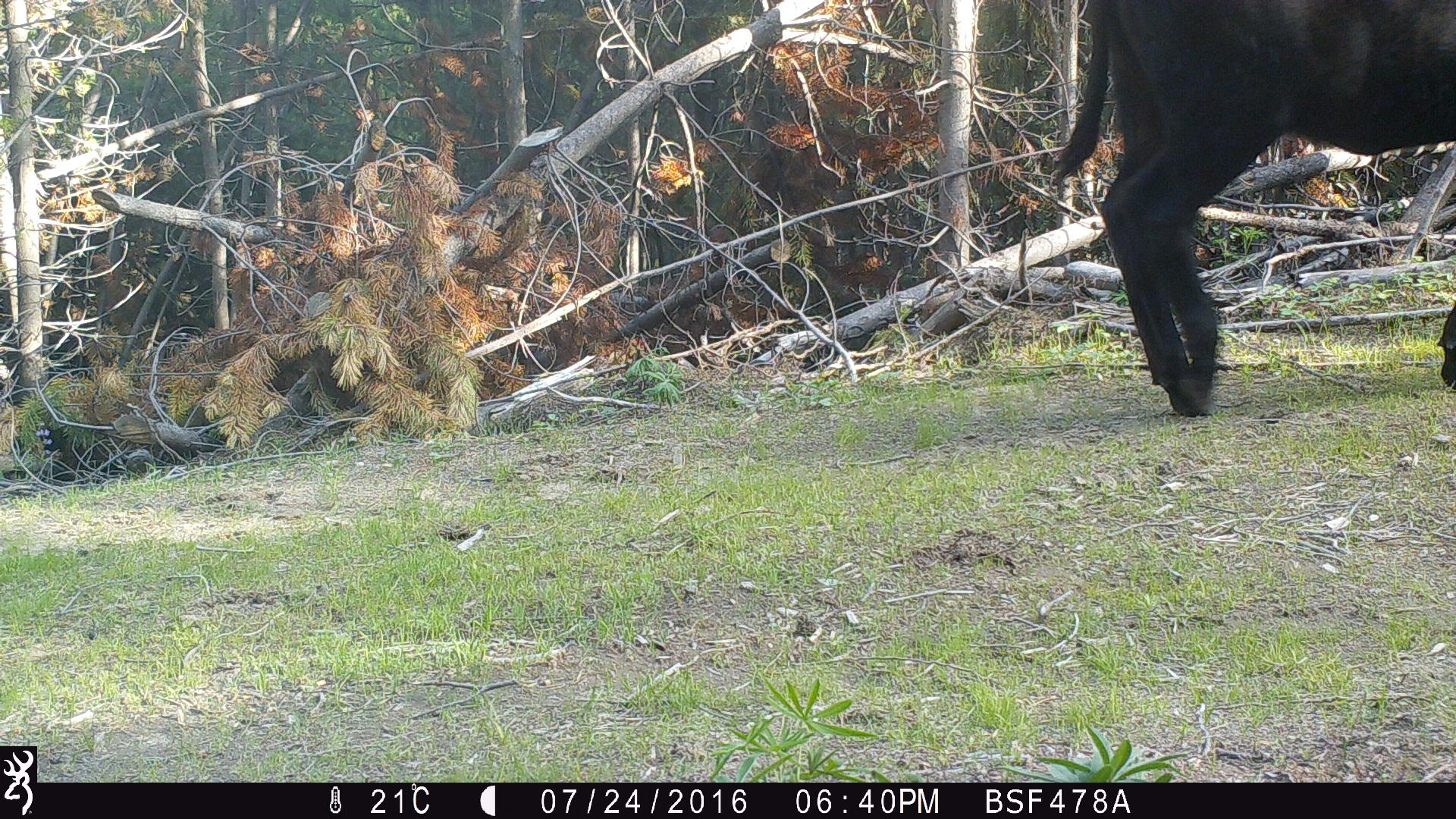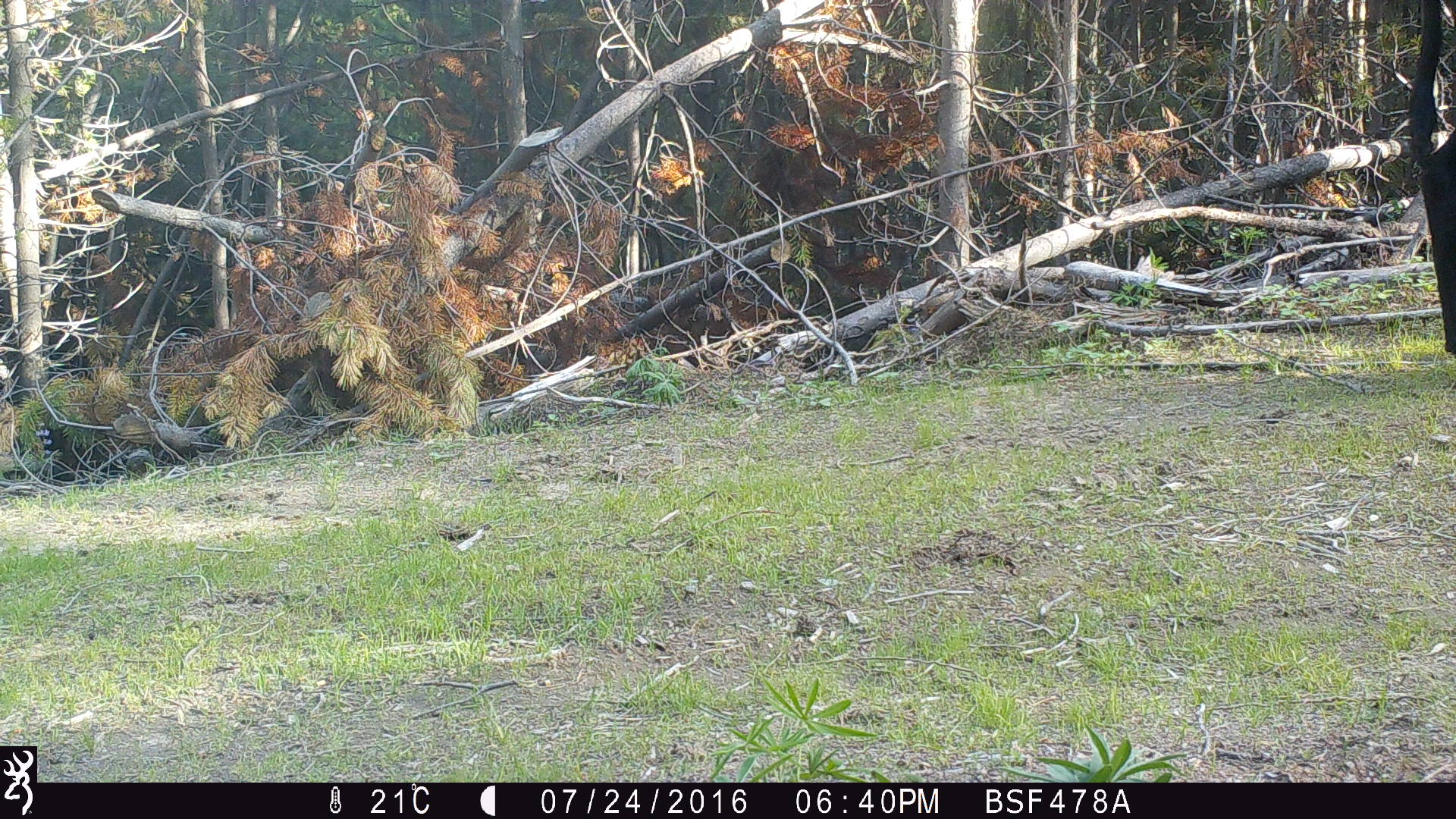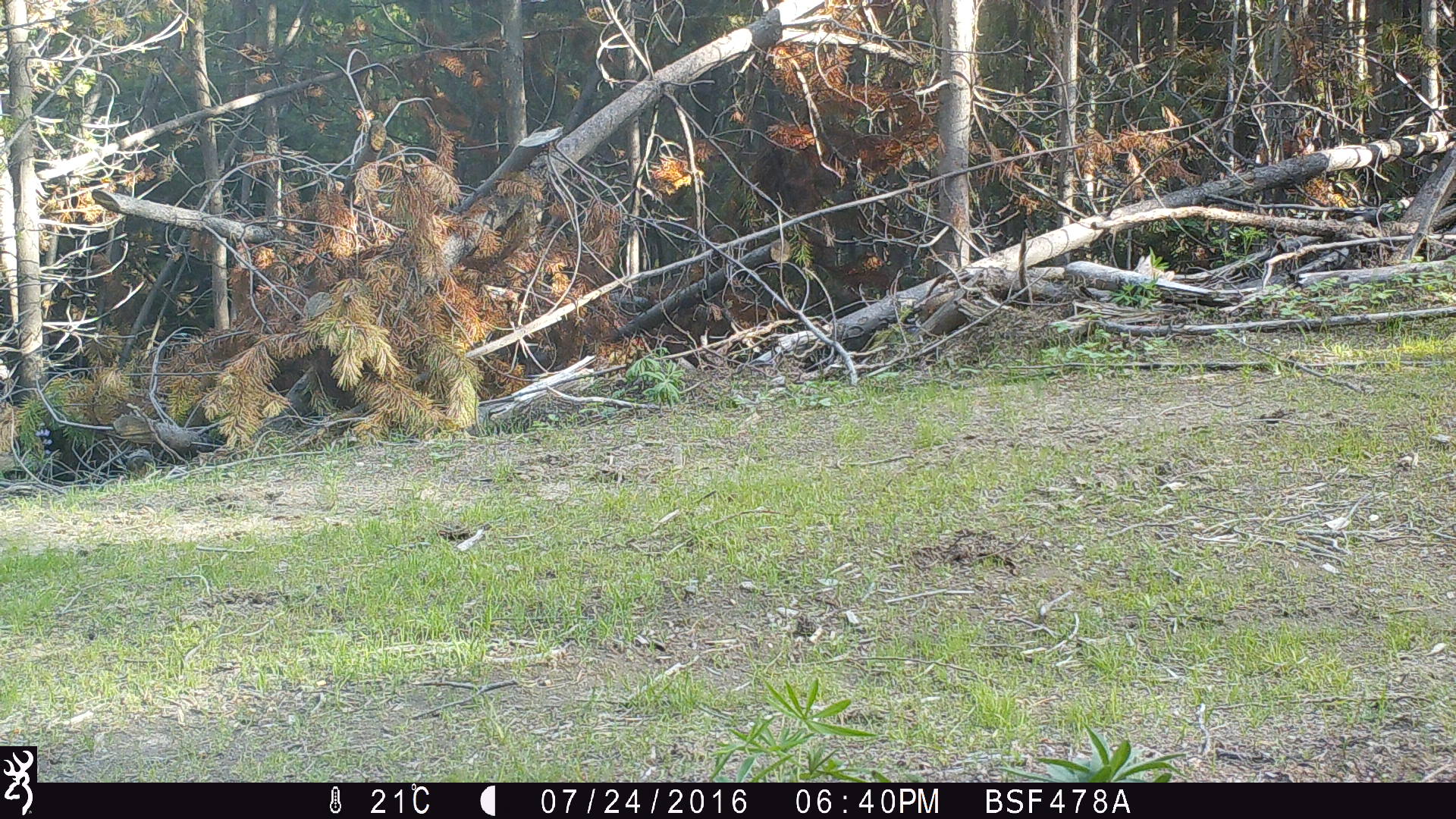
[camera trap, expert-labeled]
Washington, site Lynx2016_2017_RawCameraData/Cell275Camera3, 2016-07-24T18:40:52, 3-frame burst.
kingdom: Animalia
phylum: Chordata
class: Mammalia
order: Artiodactyla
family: Bovidae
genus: Bos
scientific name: Bos taurus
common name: domestic cattle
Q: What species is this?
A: Domestic cattle (Bos taurus).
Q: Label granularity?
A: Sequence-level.